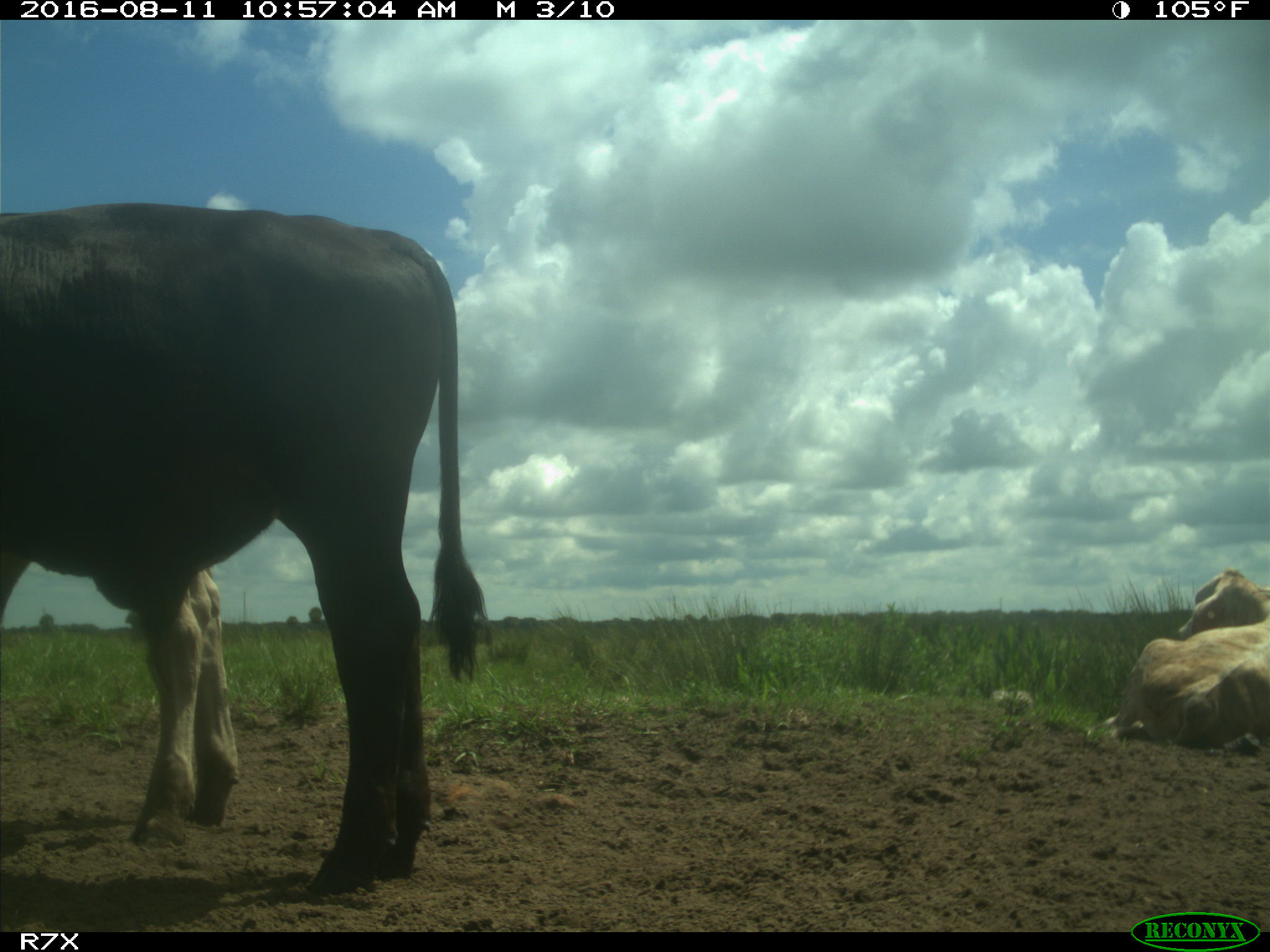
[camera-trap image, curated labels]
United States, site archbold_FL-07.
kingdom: Animalia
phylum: Chordata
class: Mammalia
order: Artiodactyla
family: Bovidae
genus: Bos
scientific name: Bos taurus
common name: domestic cow